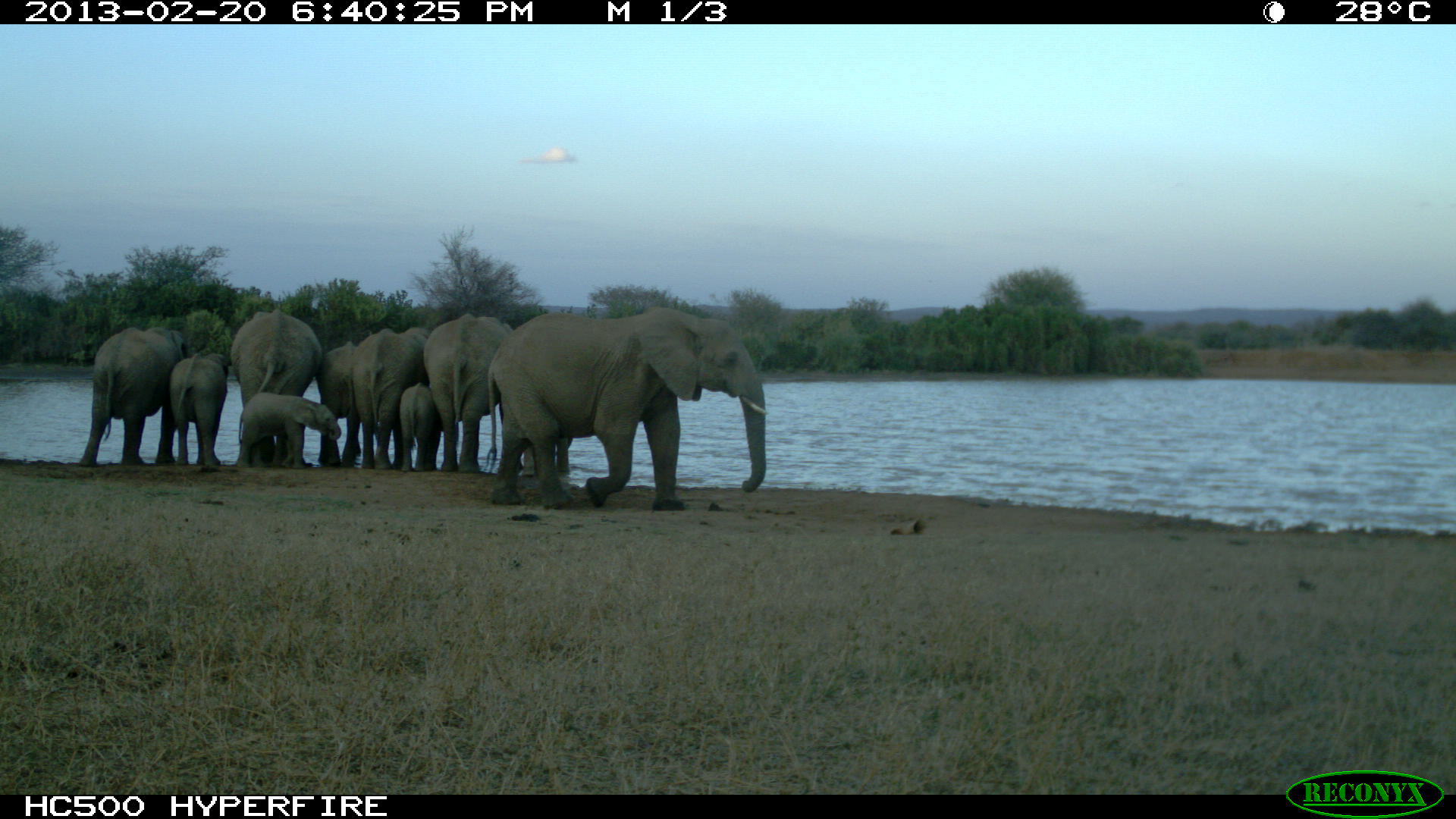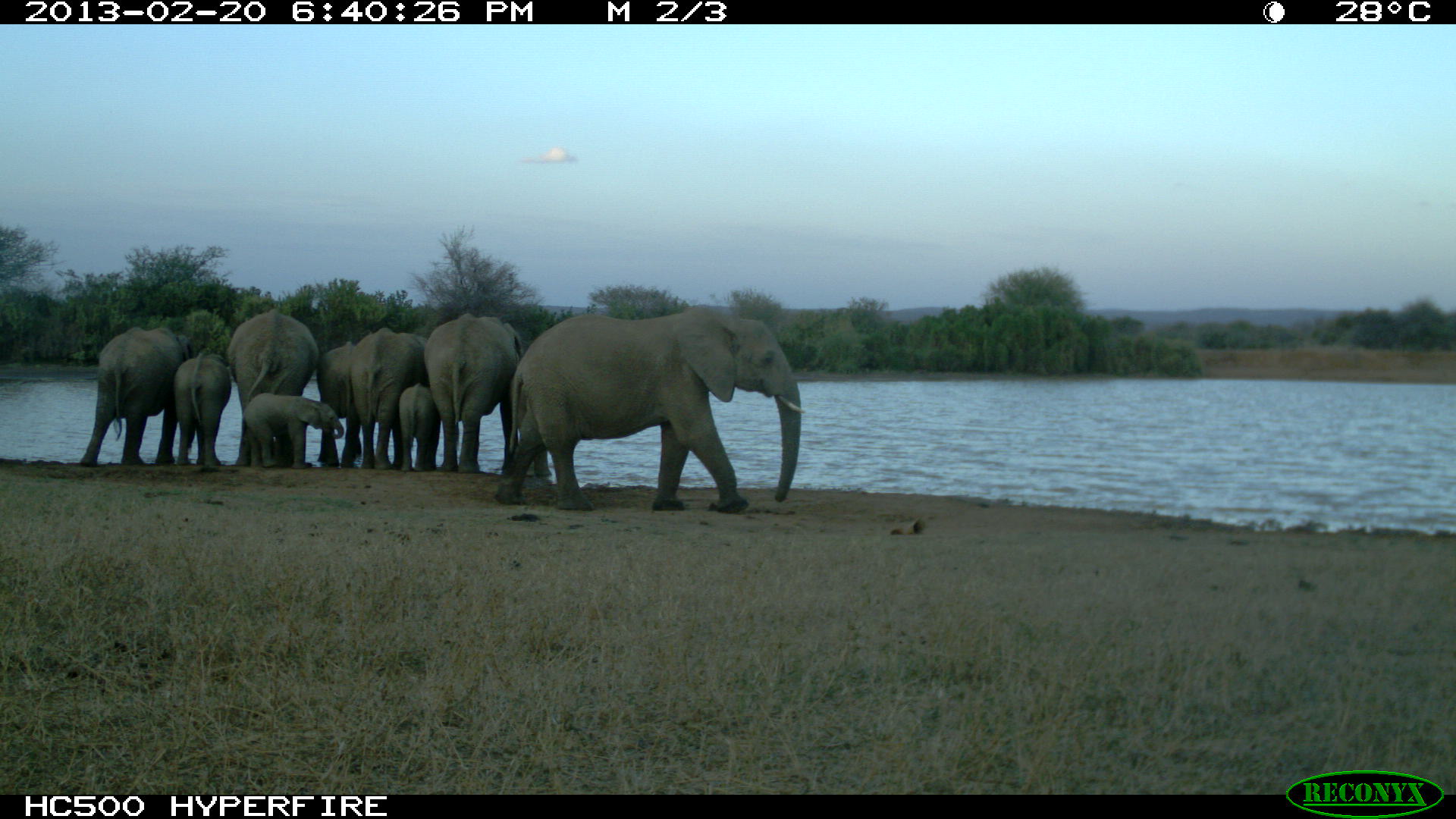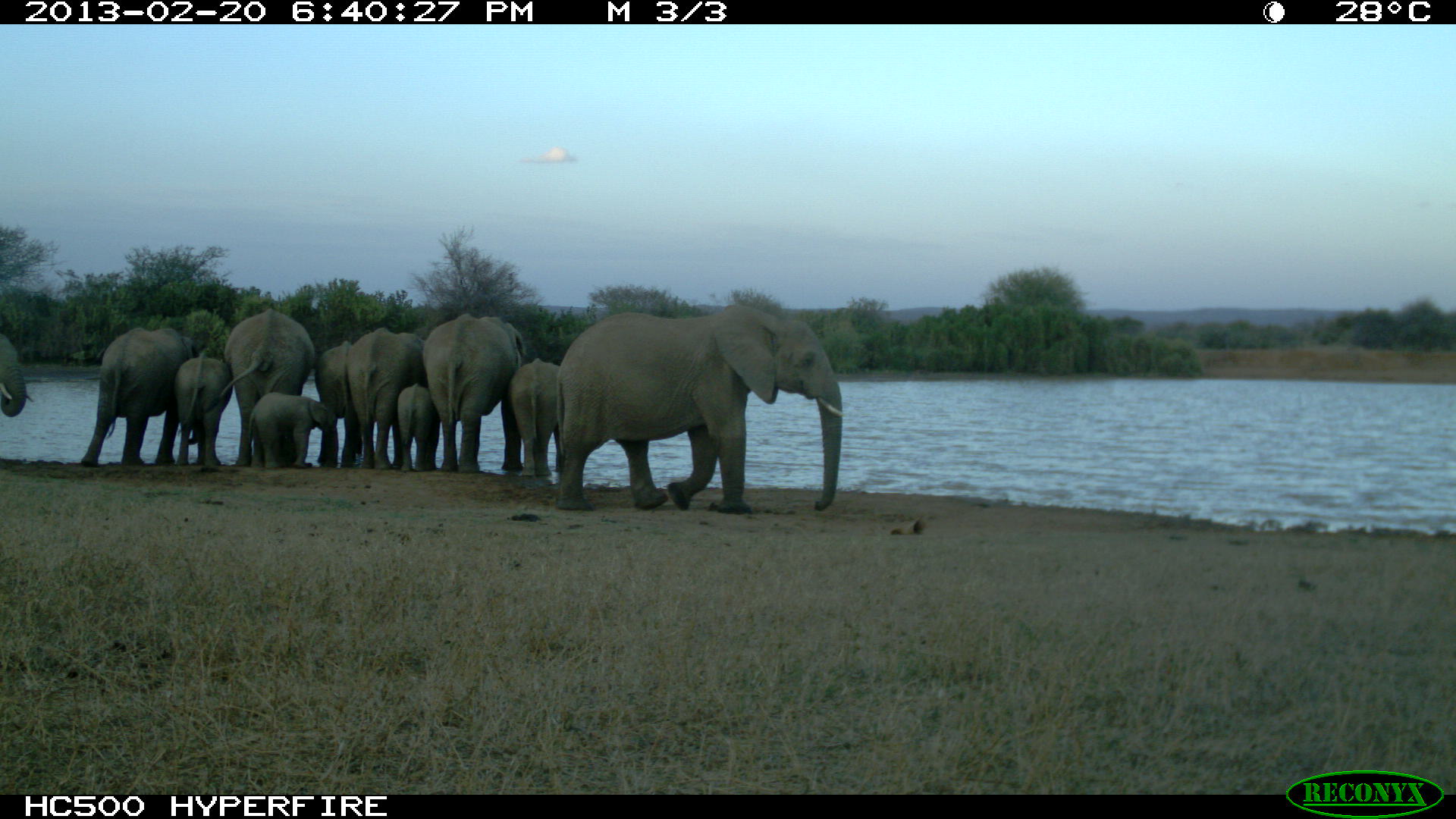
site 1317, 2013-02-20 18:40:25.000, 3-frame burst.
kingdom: Animalia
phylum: Chordata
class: Mammalia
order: Proboscidea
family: Elephantidae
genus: Loxodonta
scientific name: Loxodonta africana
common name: african bush elephant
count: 11